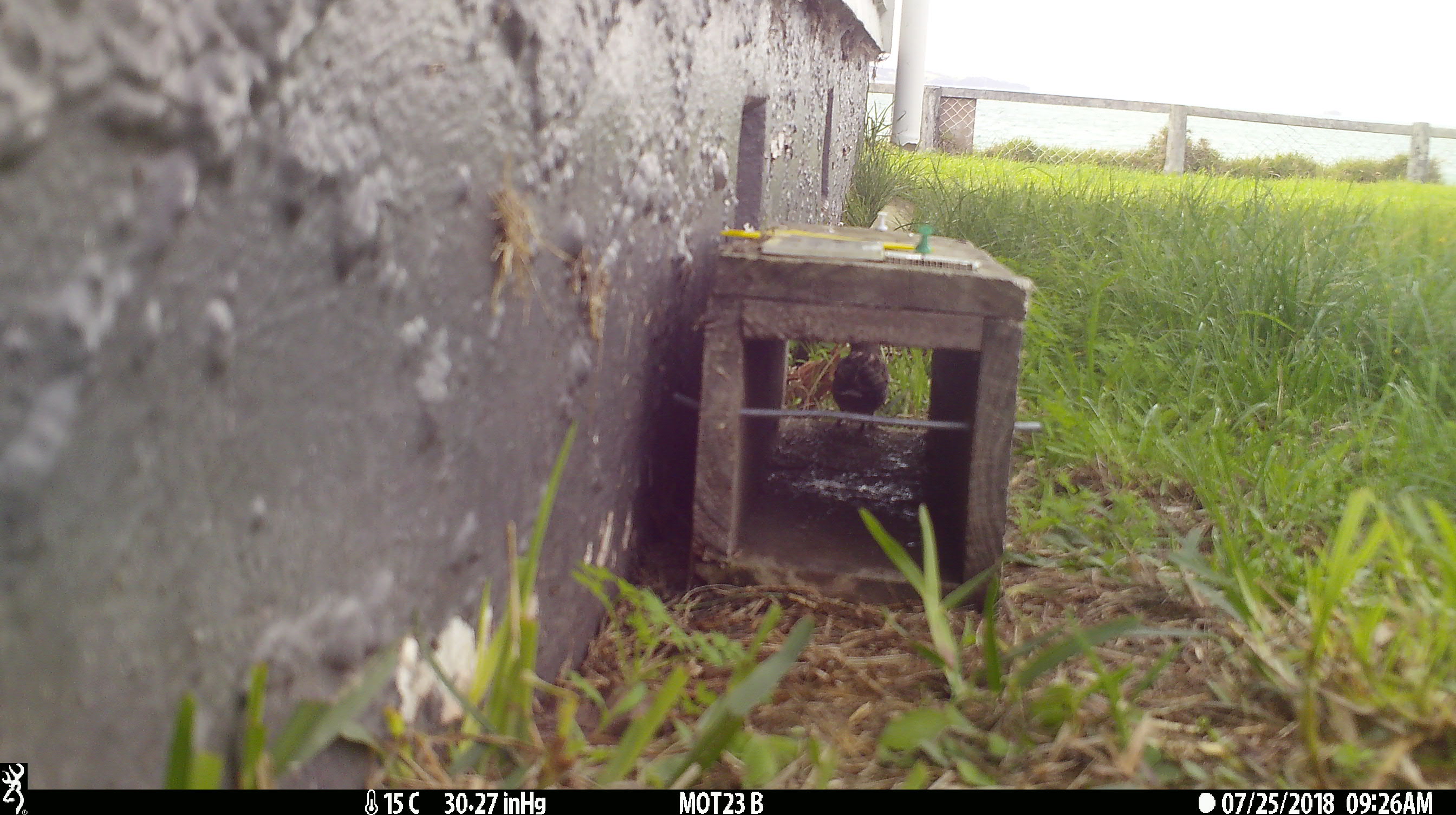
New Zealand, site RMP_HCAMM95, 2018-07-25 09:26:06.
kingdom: Animalia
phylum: Chordata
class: Aves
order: Passeriformes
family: Passeridae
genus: Passer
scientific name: Passer domesticus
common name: house sparrow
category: sparrow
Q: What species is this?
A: Sparrow (house sparrow) (Passer domesticus).